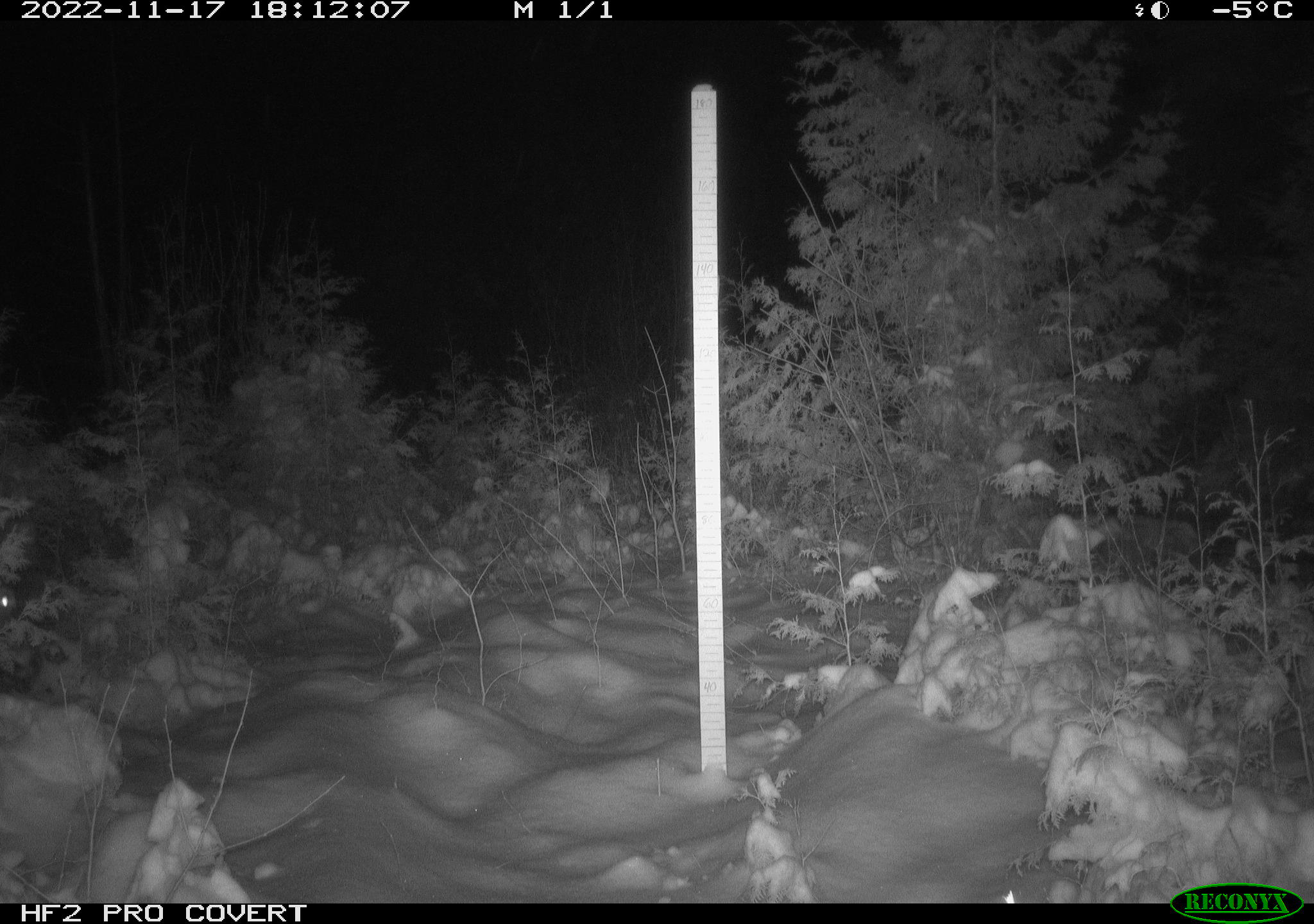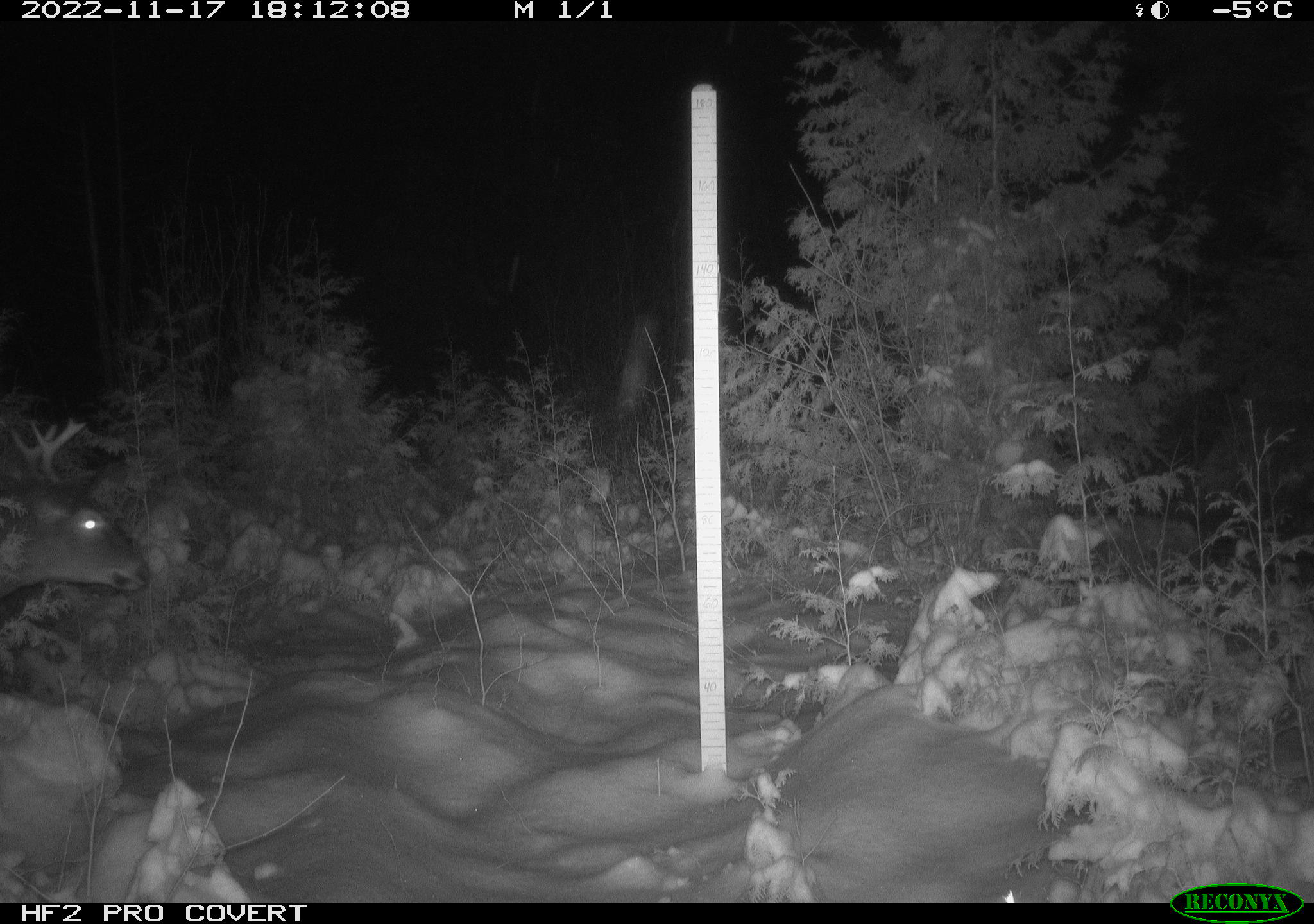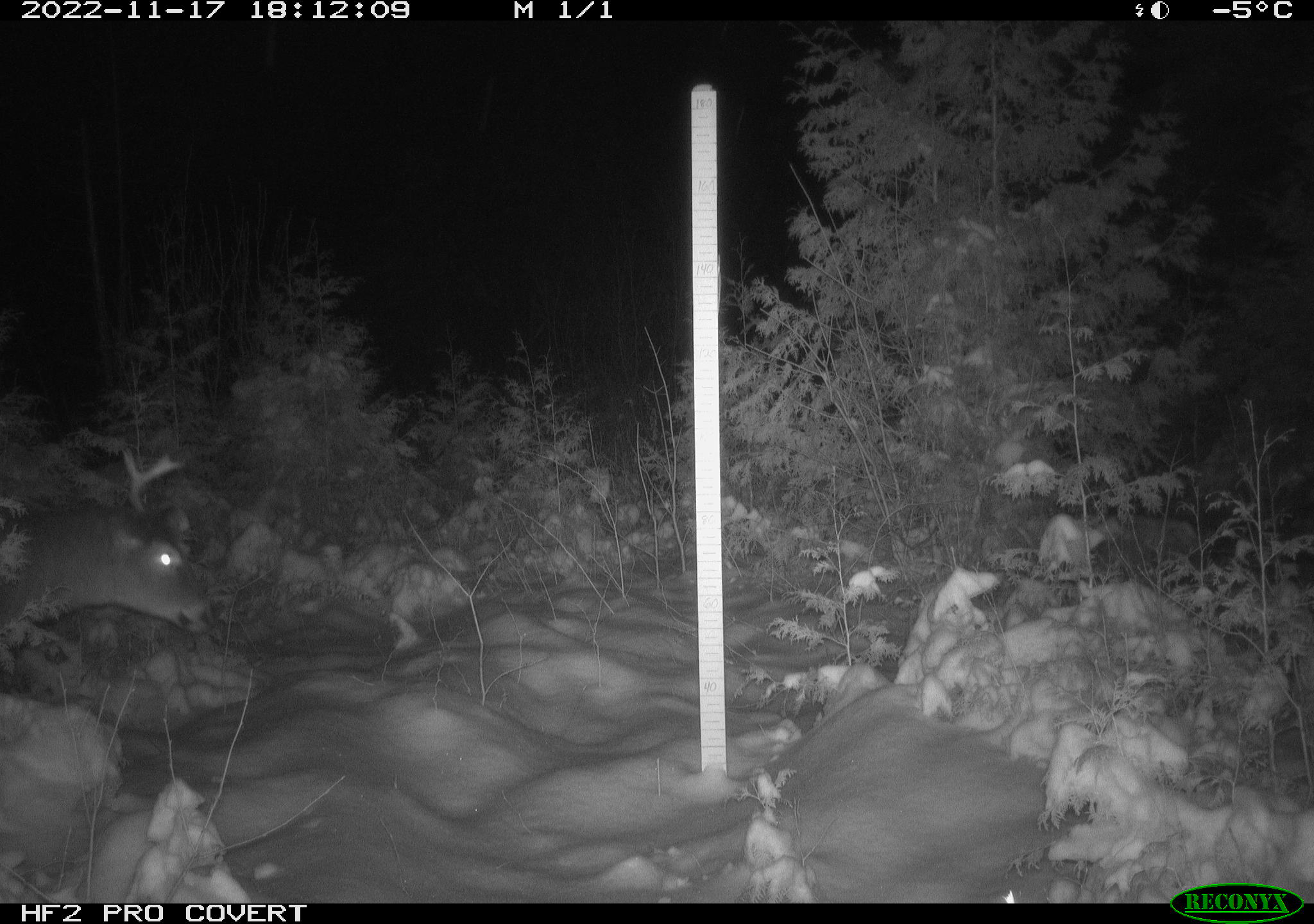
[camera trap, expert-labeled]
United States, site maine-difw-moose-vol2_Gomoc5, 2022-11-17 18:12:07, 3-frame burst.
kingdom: Animalia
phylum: Chordata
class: Mammalia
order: Artiodactyla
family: Cervidae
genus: Odocoileus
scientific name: Odocoileus virginianus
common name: white-tailed deer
White-tailed deer (Odocoileus virginianus).